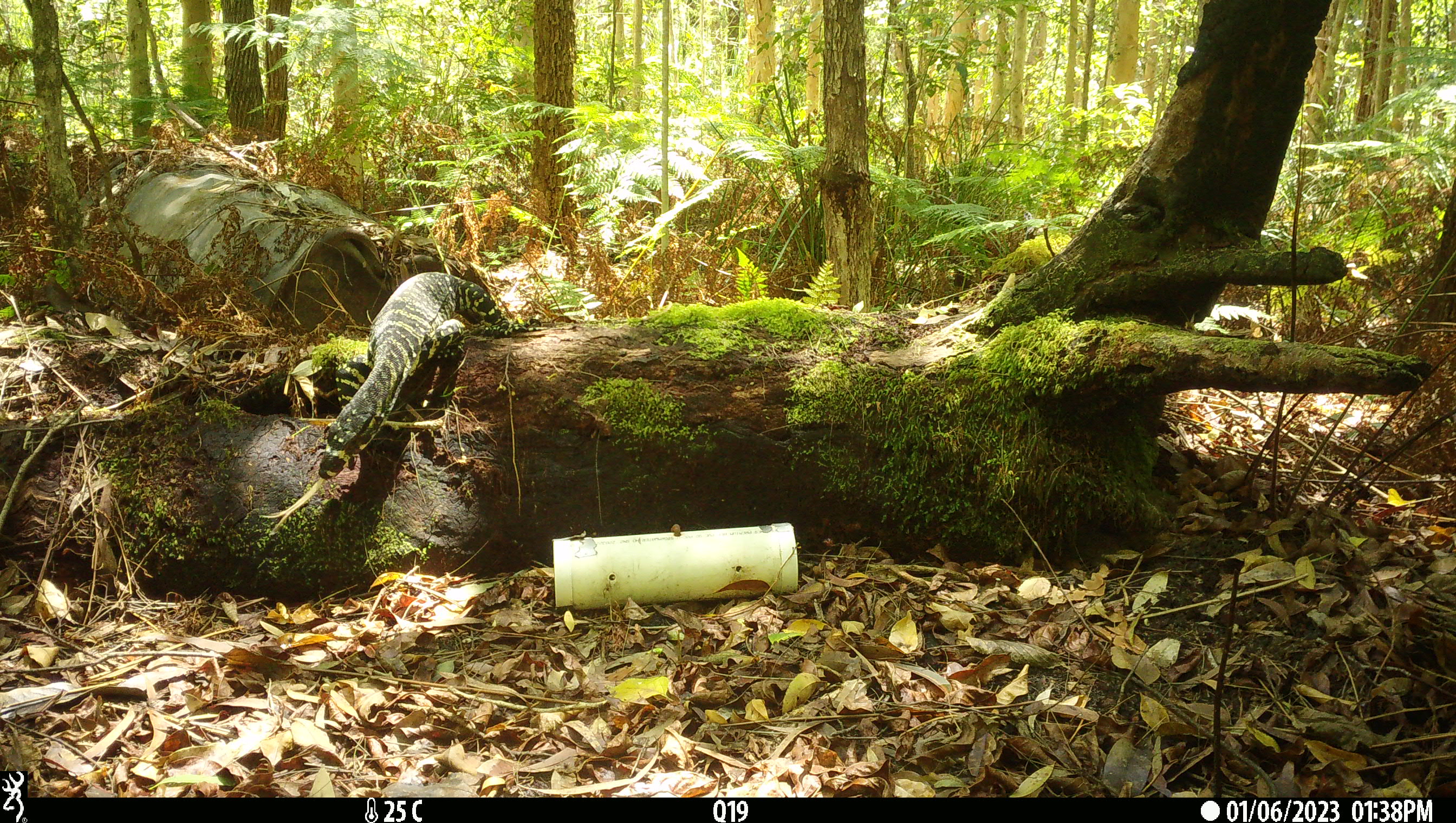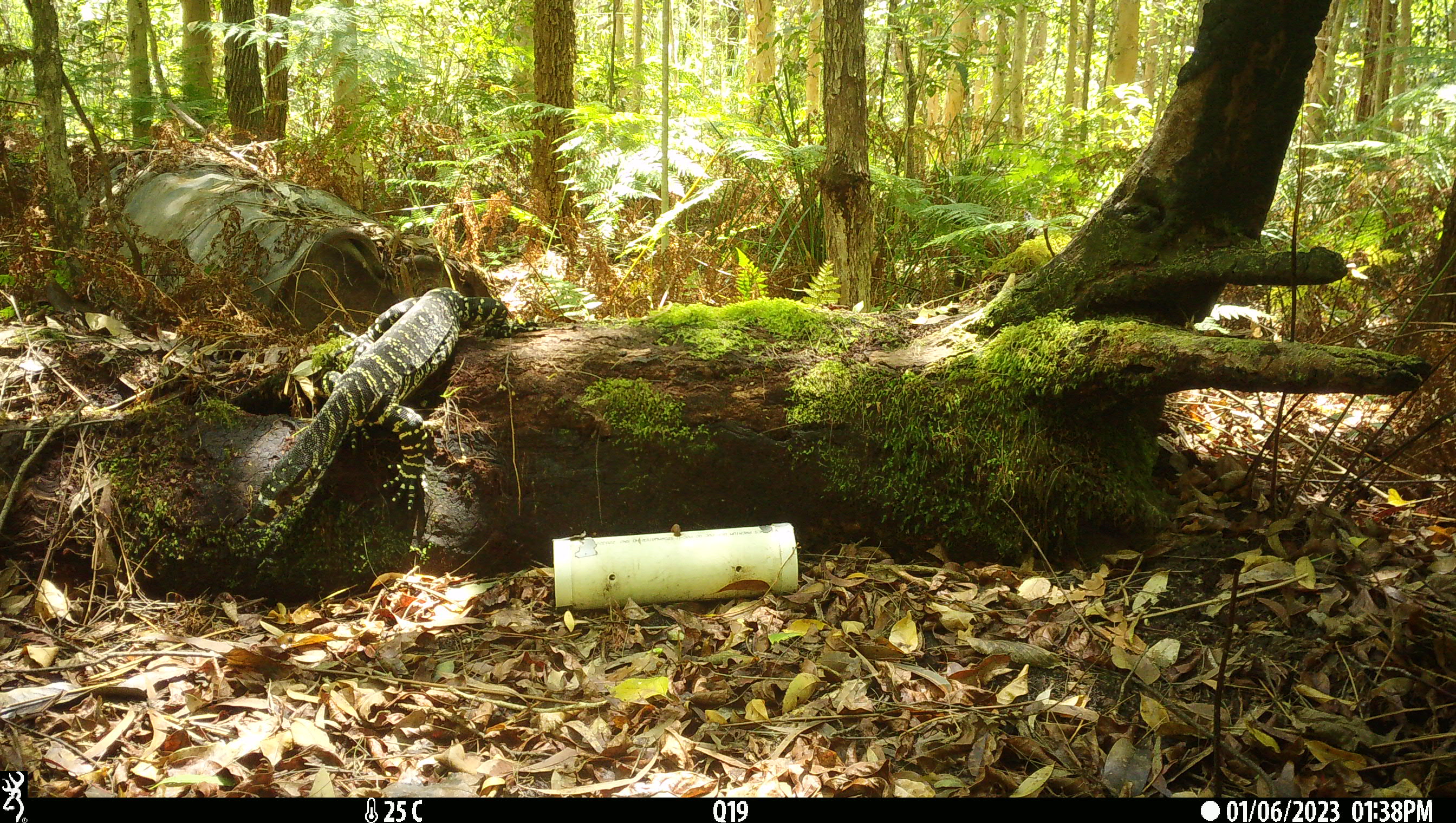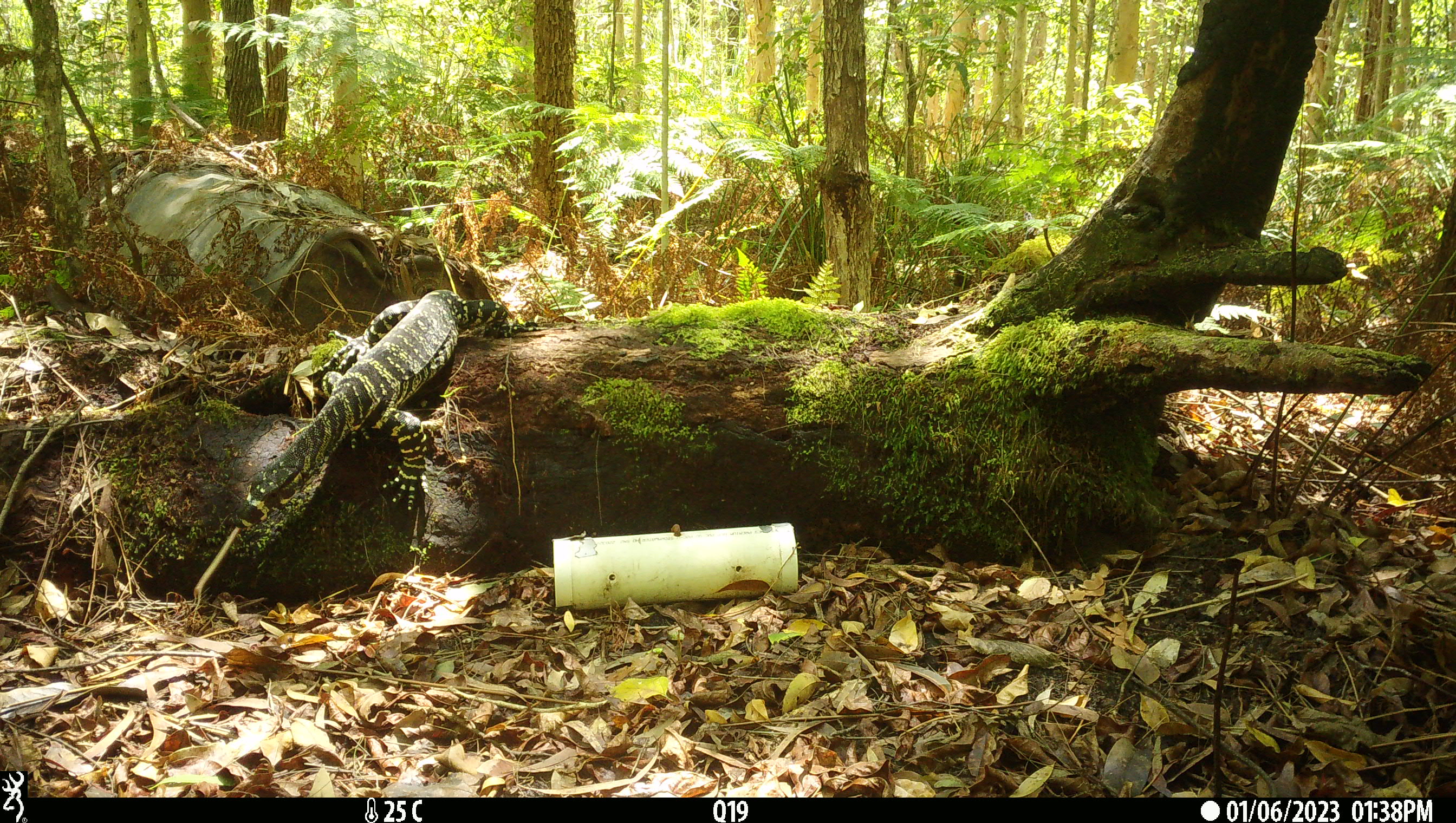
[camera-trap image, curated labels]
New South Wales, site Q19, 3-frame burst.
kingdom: Animalia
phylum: Chordata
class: Reptilia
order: Squamata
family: Varanidae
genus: Varanus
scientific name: Varanus varius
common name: lace monitor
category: goanna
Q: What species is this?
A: Goanna (lace monitor) (Varanus varius).